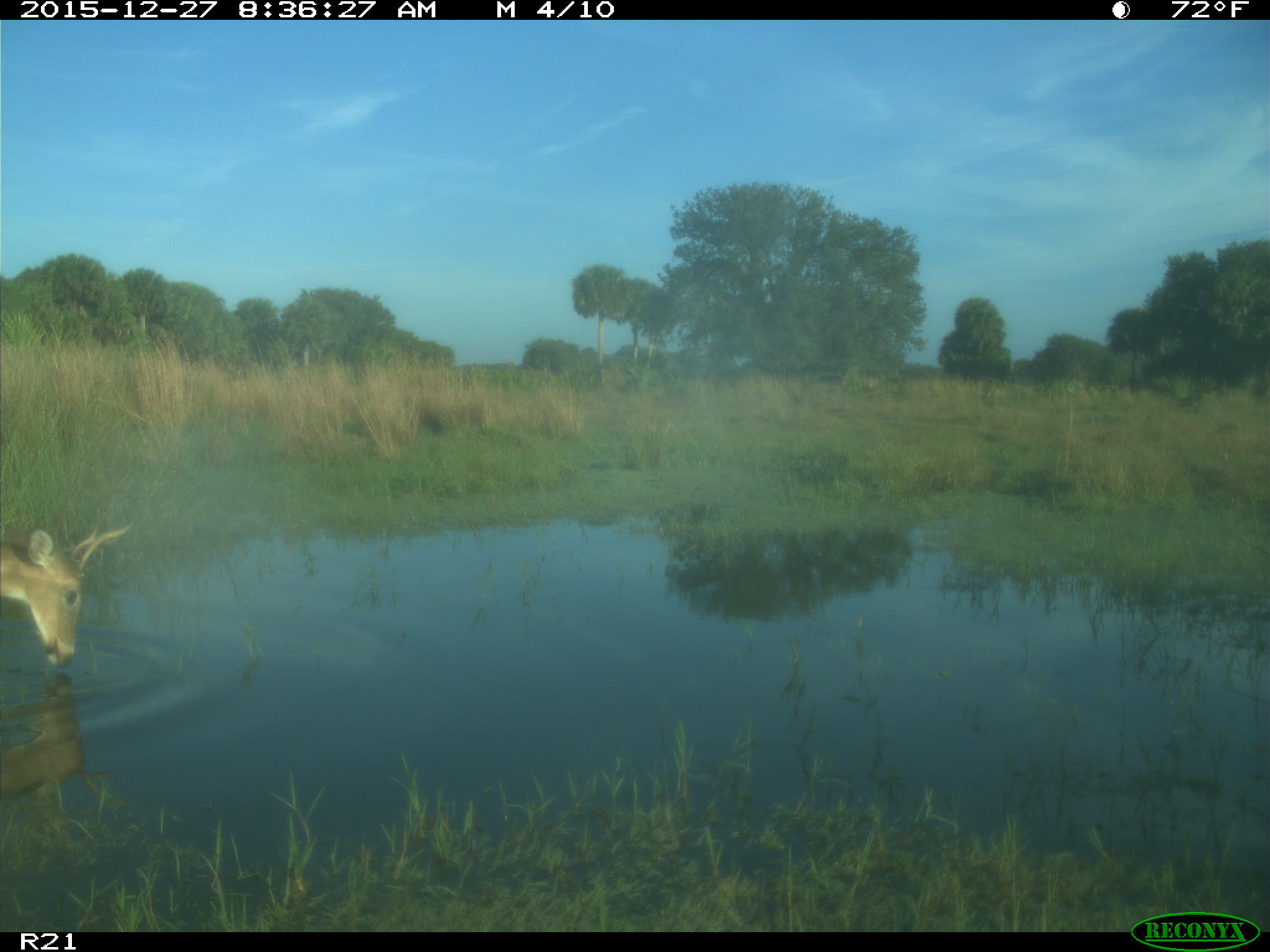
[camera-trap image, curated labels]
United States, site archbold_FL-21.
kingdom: Animalia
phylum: Chordata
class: Mammalia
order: Artiodactyla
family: Cervidae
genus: Odocoileus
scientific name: Odocoileus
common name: deer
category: unidentified deer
Unidentified deer (deer) (Odocoileus).